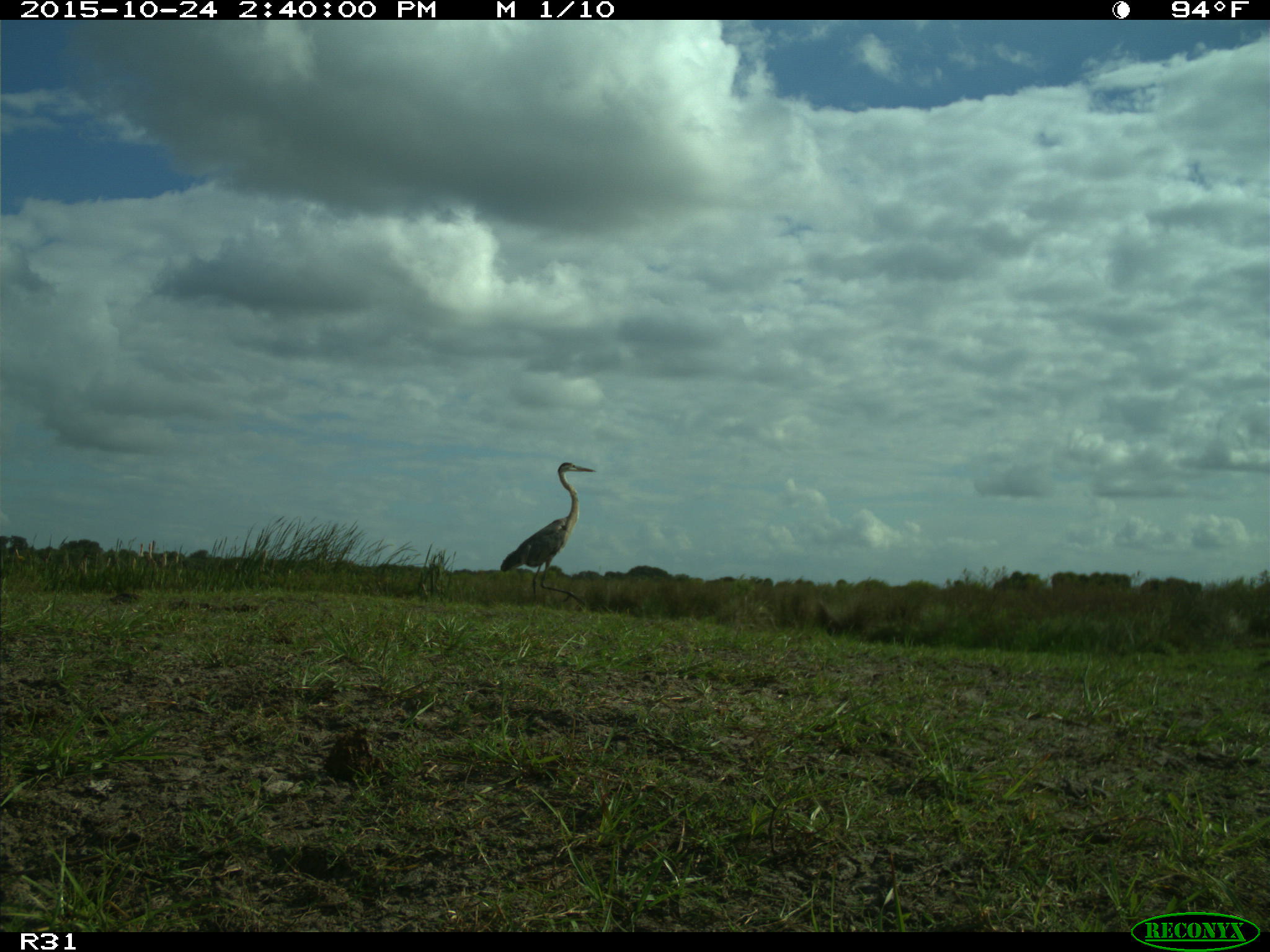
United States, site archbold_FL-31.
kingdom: Animalia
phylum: Chordata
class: Aves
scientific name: Aves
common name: birds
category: unidentified bird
Unidentified bird (birds) (Aves).